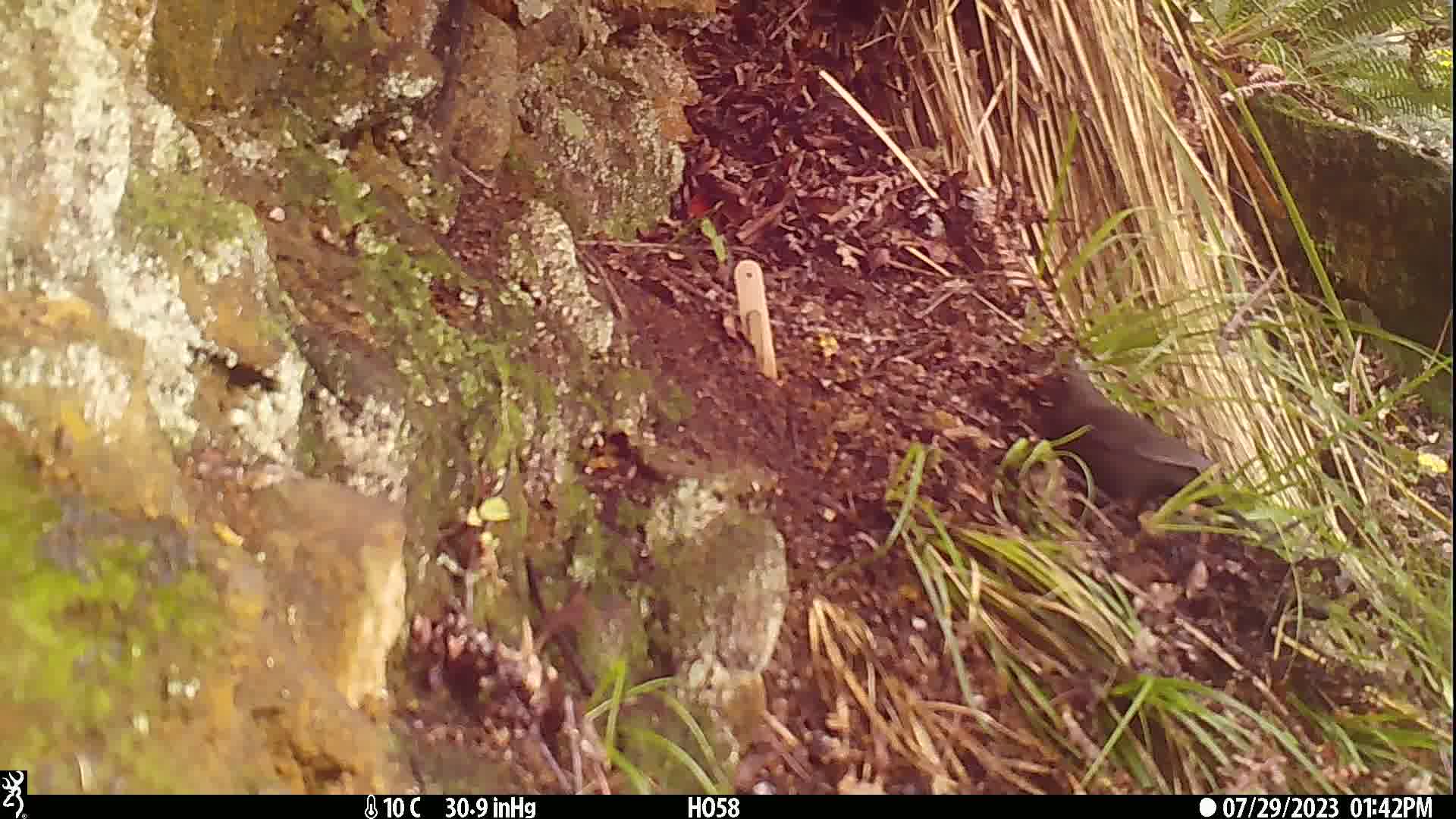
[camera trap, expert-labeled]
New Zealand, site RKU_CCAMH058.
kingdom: Animalia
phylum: Chordata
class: Aves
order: Passeriformes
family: Turdidae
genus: Turdus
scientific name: Turdus merula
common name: eurasian blackbird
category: blackbird